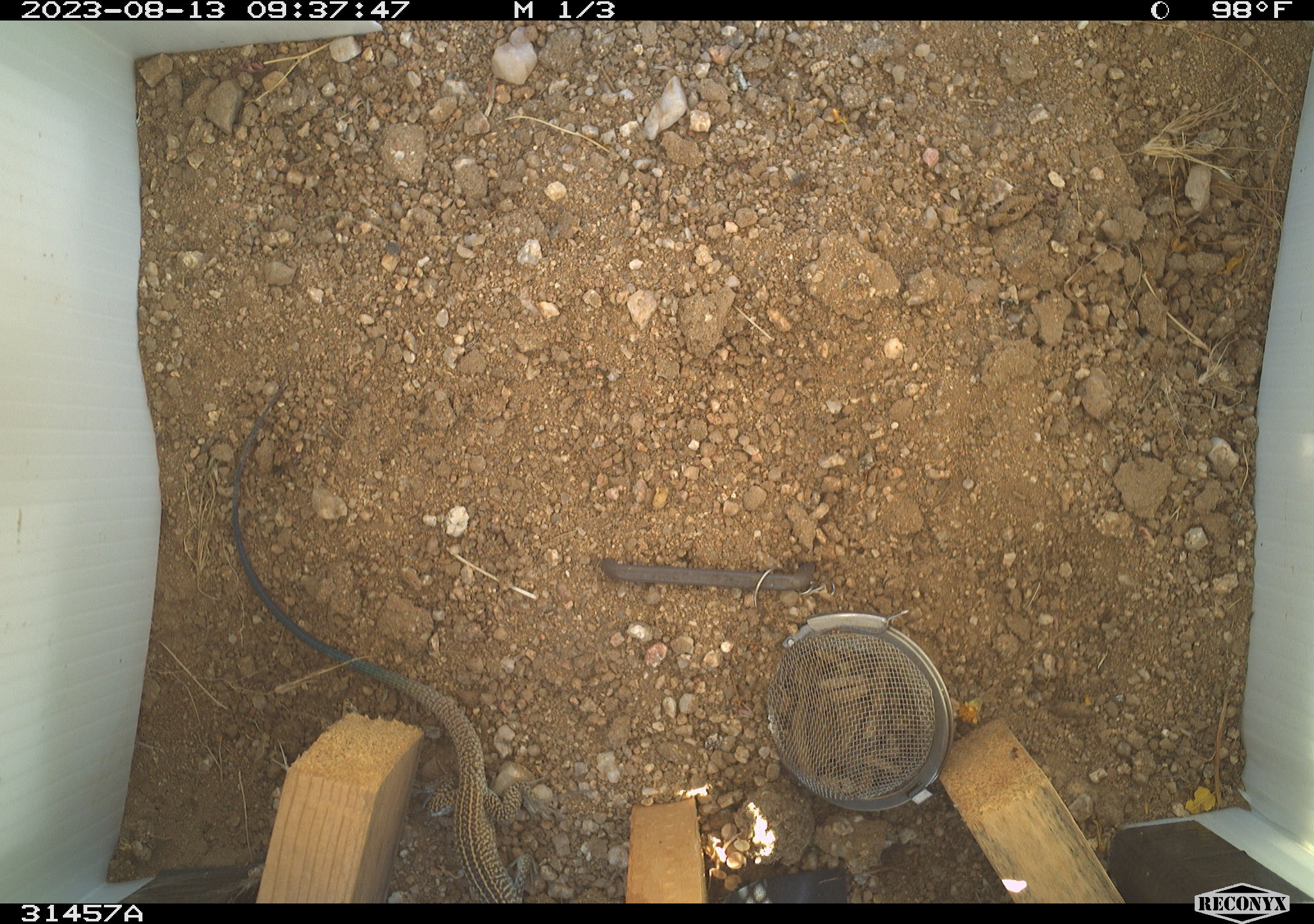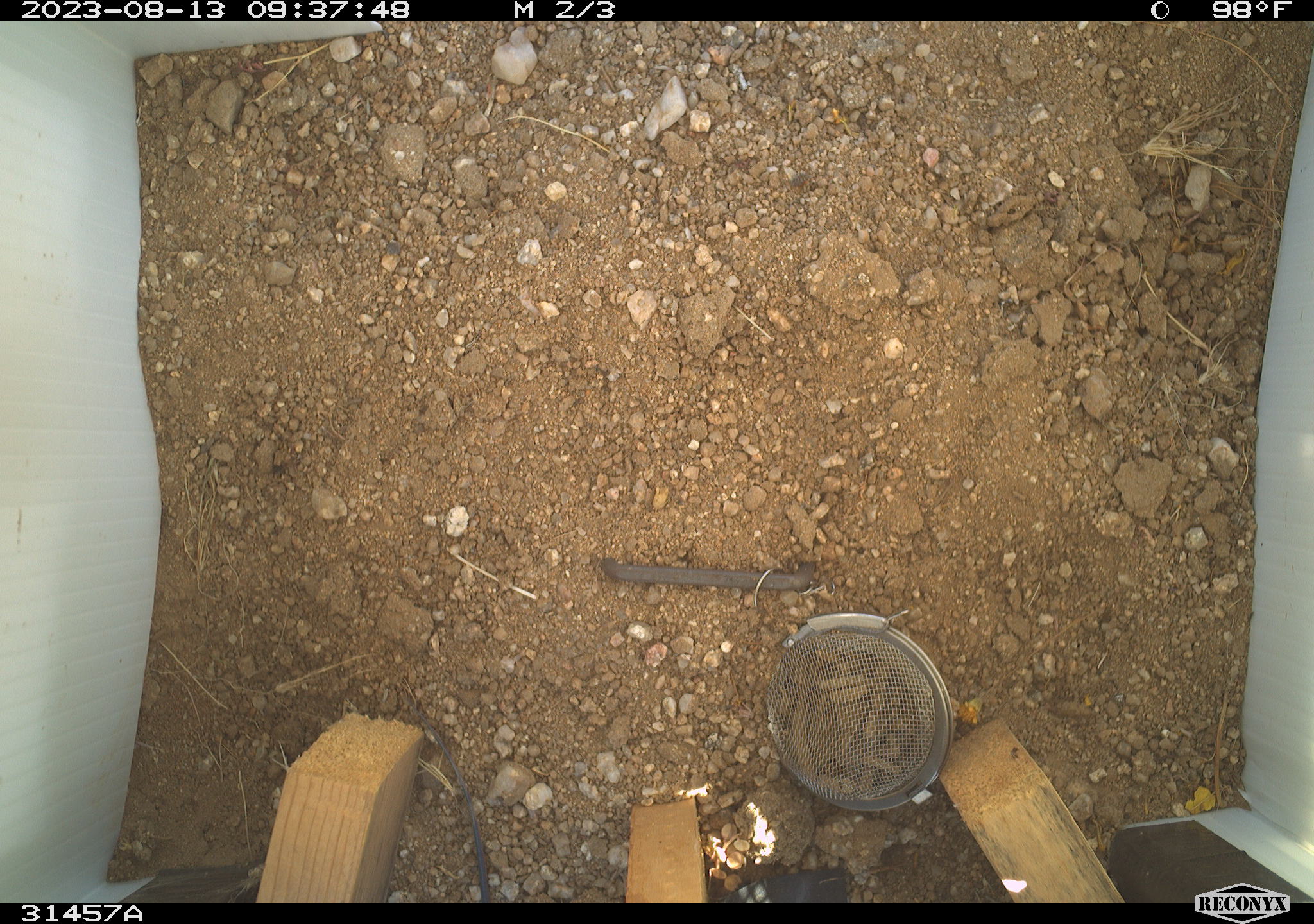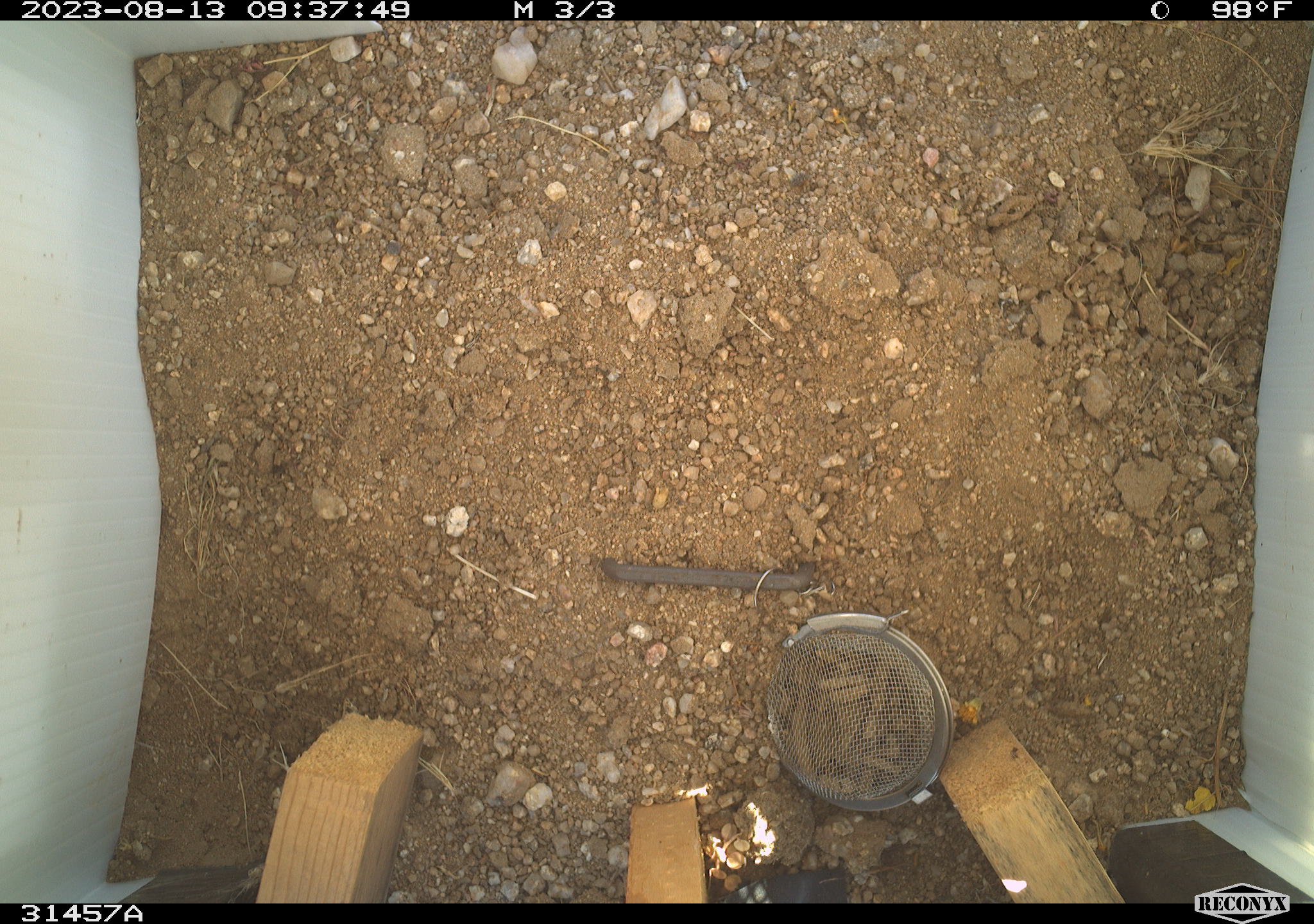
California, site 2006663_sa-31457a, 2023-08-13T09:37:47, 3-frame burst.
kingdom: Animalia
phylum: Chordata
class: Reptilia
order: Squamata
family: Teiidae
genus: Aspidoscelis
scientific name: Aspidoscelis tigris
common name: western whiptail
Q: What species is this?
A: Western whiptail (Aspidoscelis tigris).